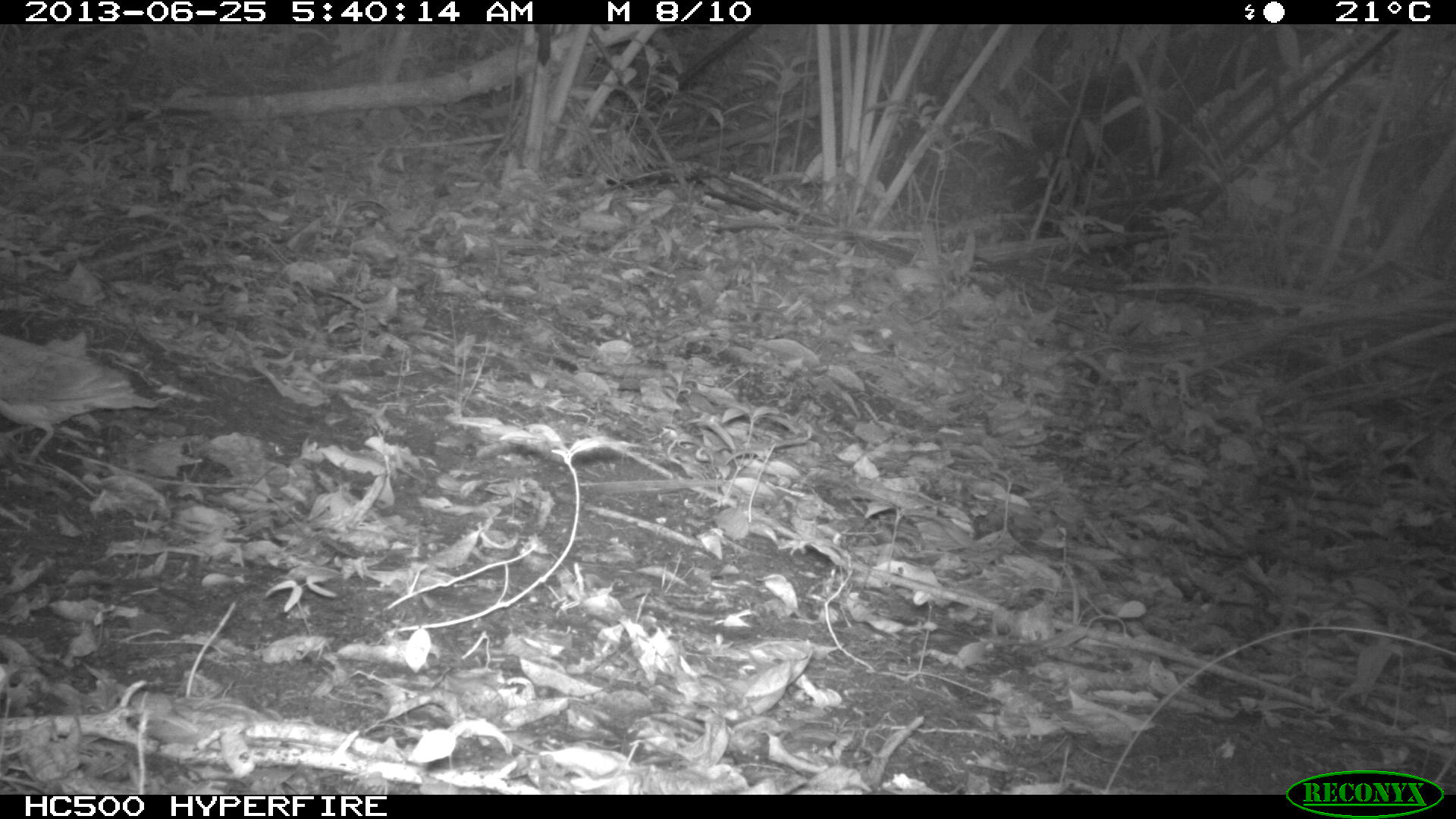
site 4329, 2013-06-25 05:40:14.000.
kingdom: Animalia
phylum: Chordata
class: Aves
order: Columbiformes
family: Columbidae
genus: Geotrygon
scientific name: Geotrygon montana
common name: ruddy quail-dove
Geotrygon montana (ruddy quail-dove), count 1.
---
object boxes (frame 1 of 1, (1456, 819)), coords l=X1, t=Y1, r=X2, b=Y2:
geotrygon montana: l=0, t=333, r=160, b=459